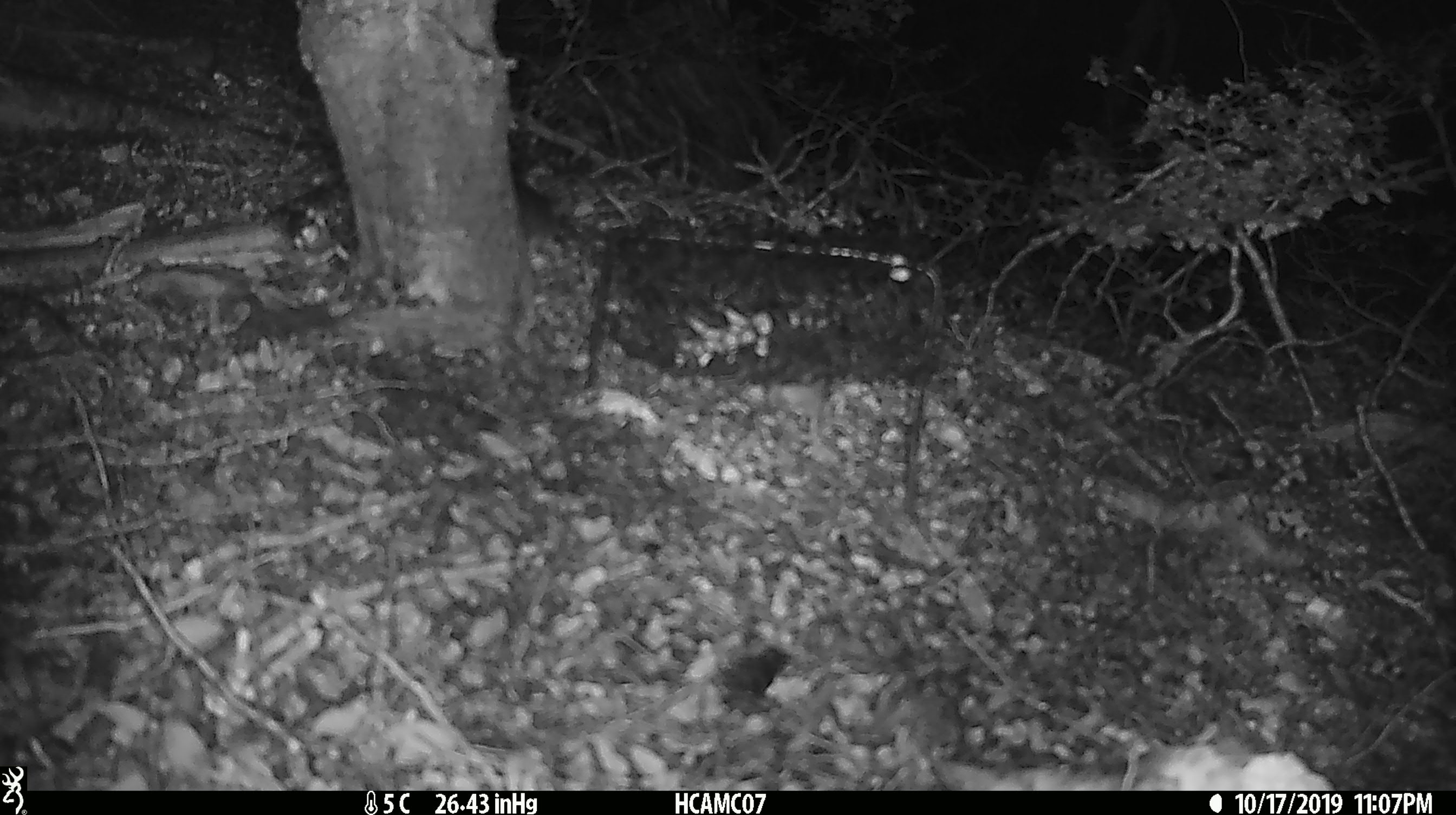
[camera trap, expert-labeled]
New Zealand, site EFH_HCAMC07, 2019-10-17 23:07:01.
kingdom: Animalia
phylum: Chordata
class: Mammalia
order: Rodentia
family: Muridae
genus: Mus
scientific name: Mus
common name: mouse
Mouse (Mus).